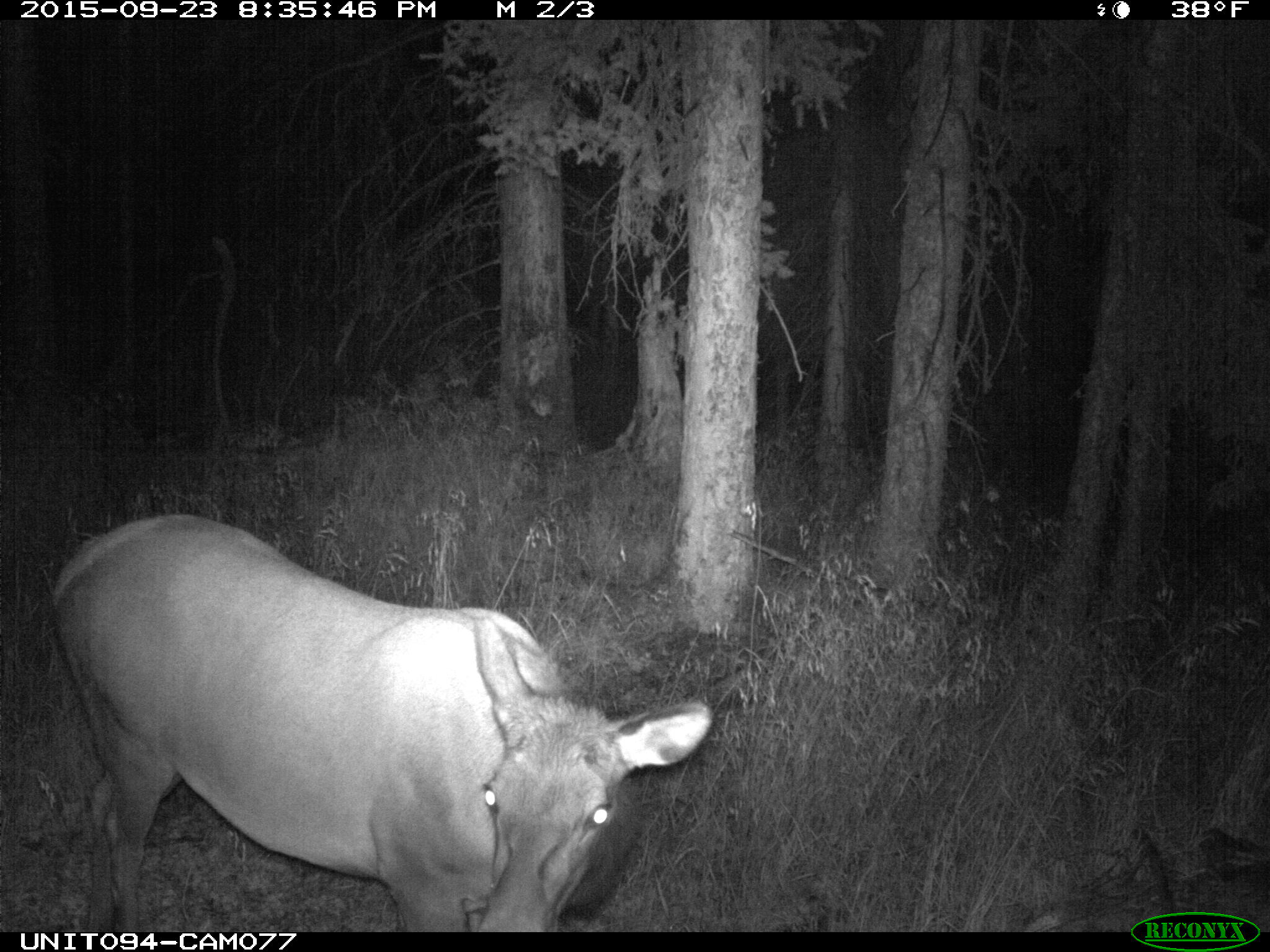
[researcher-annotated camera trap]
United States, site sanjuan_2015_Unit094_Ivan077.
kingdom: Animalia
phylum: Chordata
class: Mammalia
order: Artiodactyla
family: Cervidae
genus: Cervus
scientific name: Cervus elaphus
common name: red deer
Cervus elaphus (red deer).